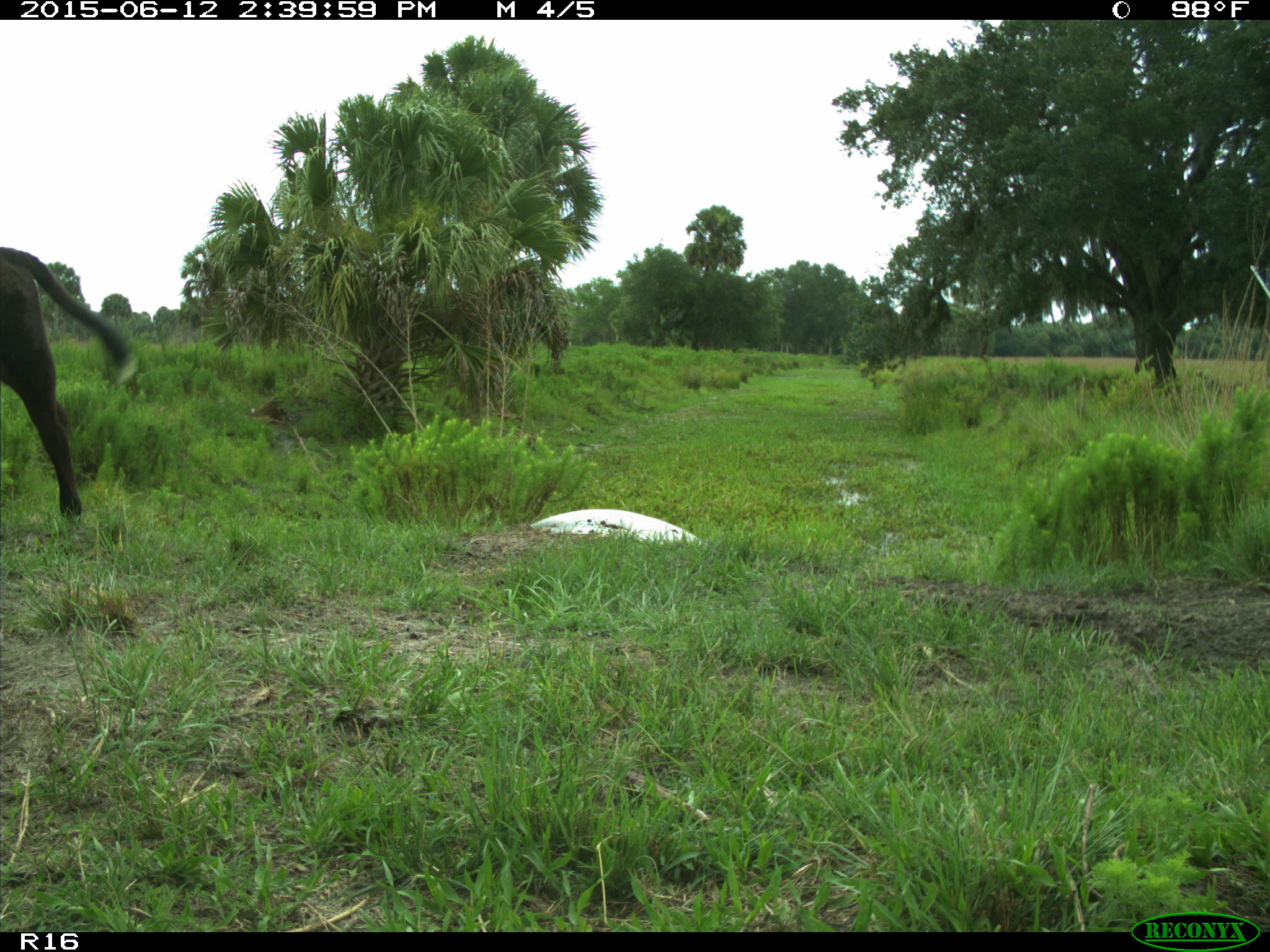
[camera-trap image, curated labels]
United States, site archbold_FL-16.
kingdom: Animalia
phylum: Chordata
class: Mammalia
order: Artiodactyla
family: Bovidae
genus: Bos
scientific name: Bos taurus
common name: domestic cow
Bos taurus (domestic cow).